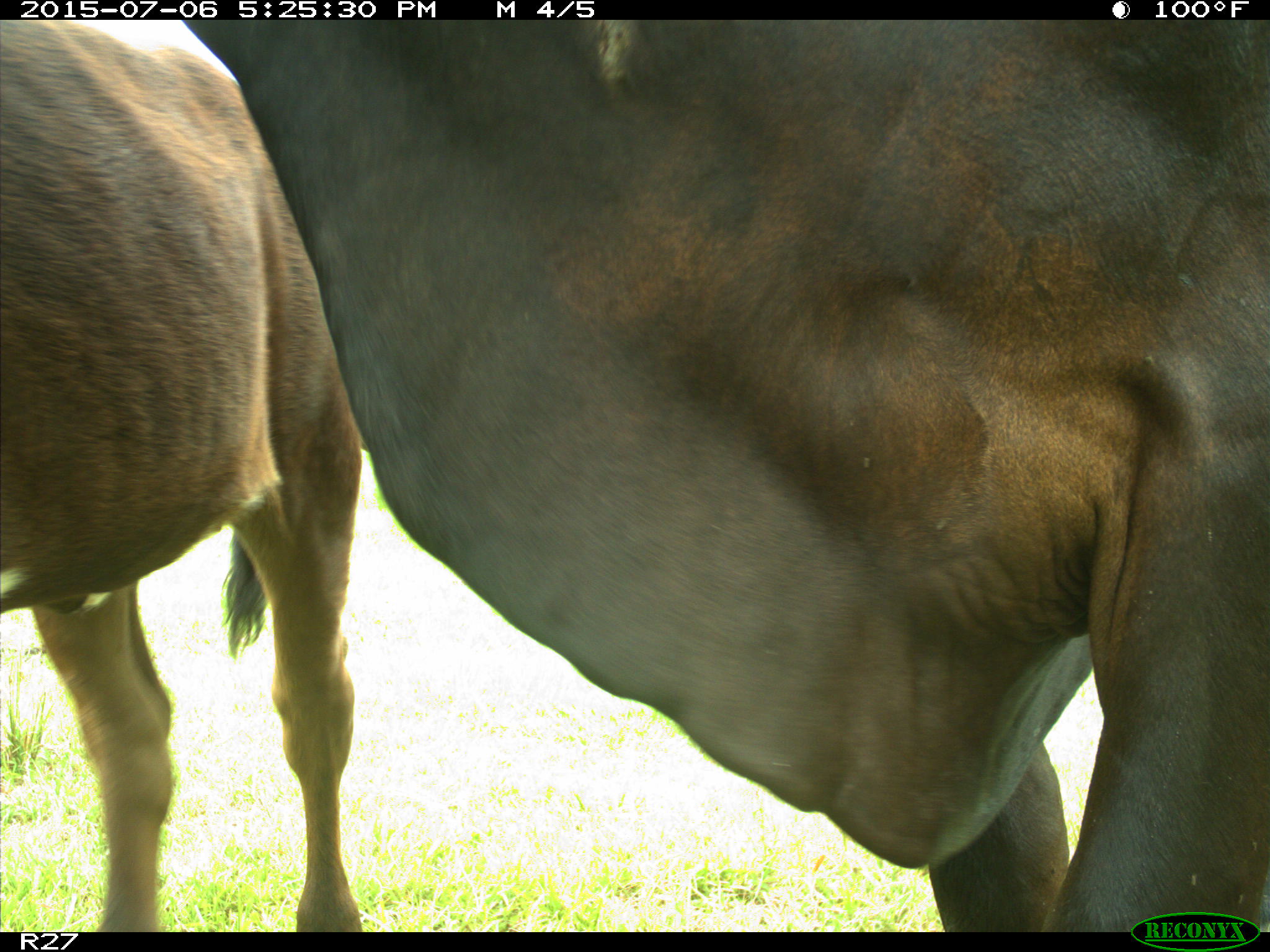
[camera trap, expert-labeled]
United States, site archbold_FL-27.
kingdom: Animalia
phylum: Chordata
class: Mammalia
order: Artiodactyla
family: Bovidae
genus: Bos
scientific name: Bos taurus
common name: domestic cow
Bos taurus (domestic cow).